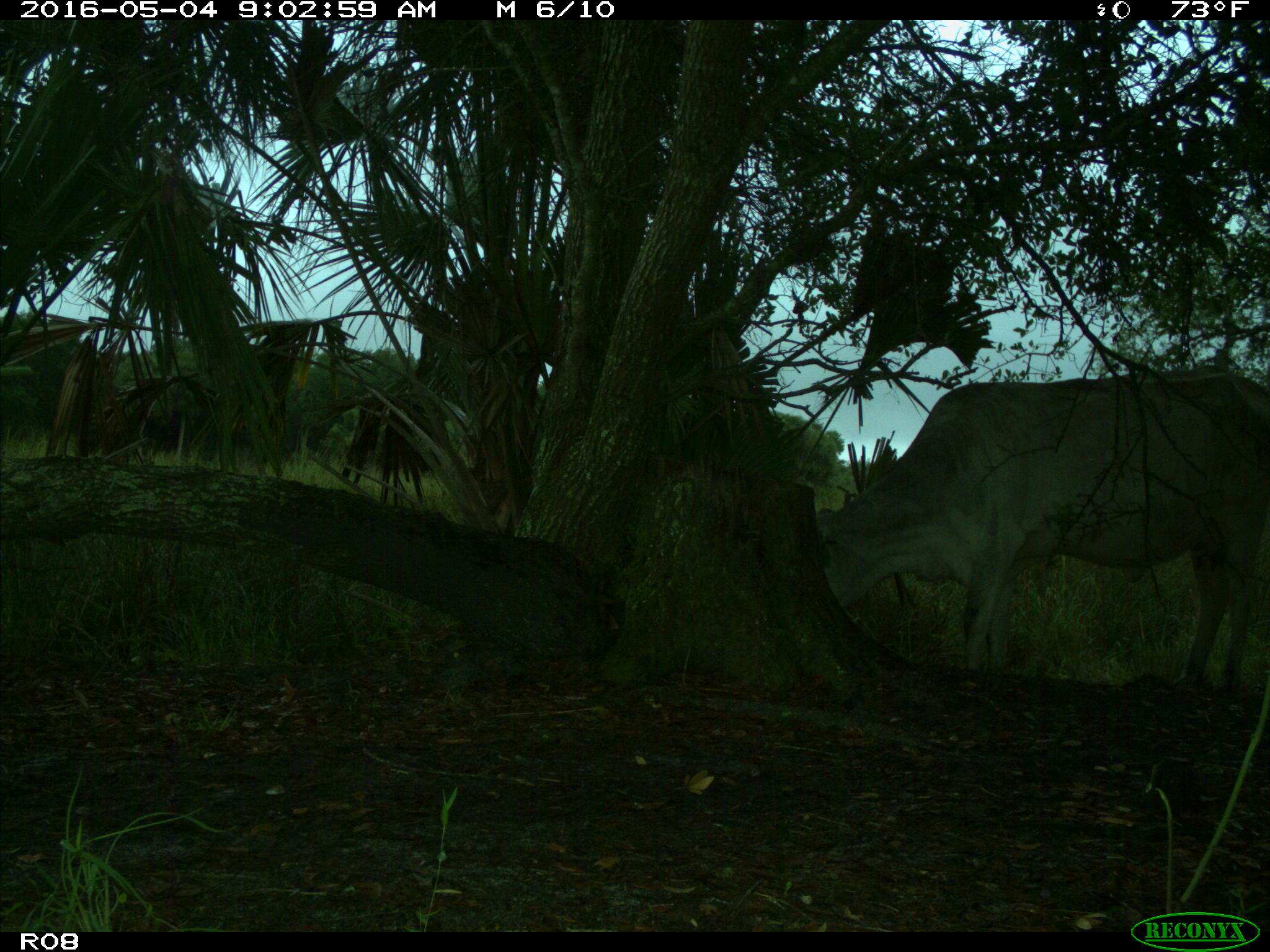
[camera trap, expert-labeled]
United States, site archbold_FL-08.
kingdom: Animalia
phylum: Chordata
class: Mammalia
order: Artiodactyla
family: Bovidae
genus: Bos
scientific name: Bos taurus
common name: domestic cow